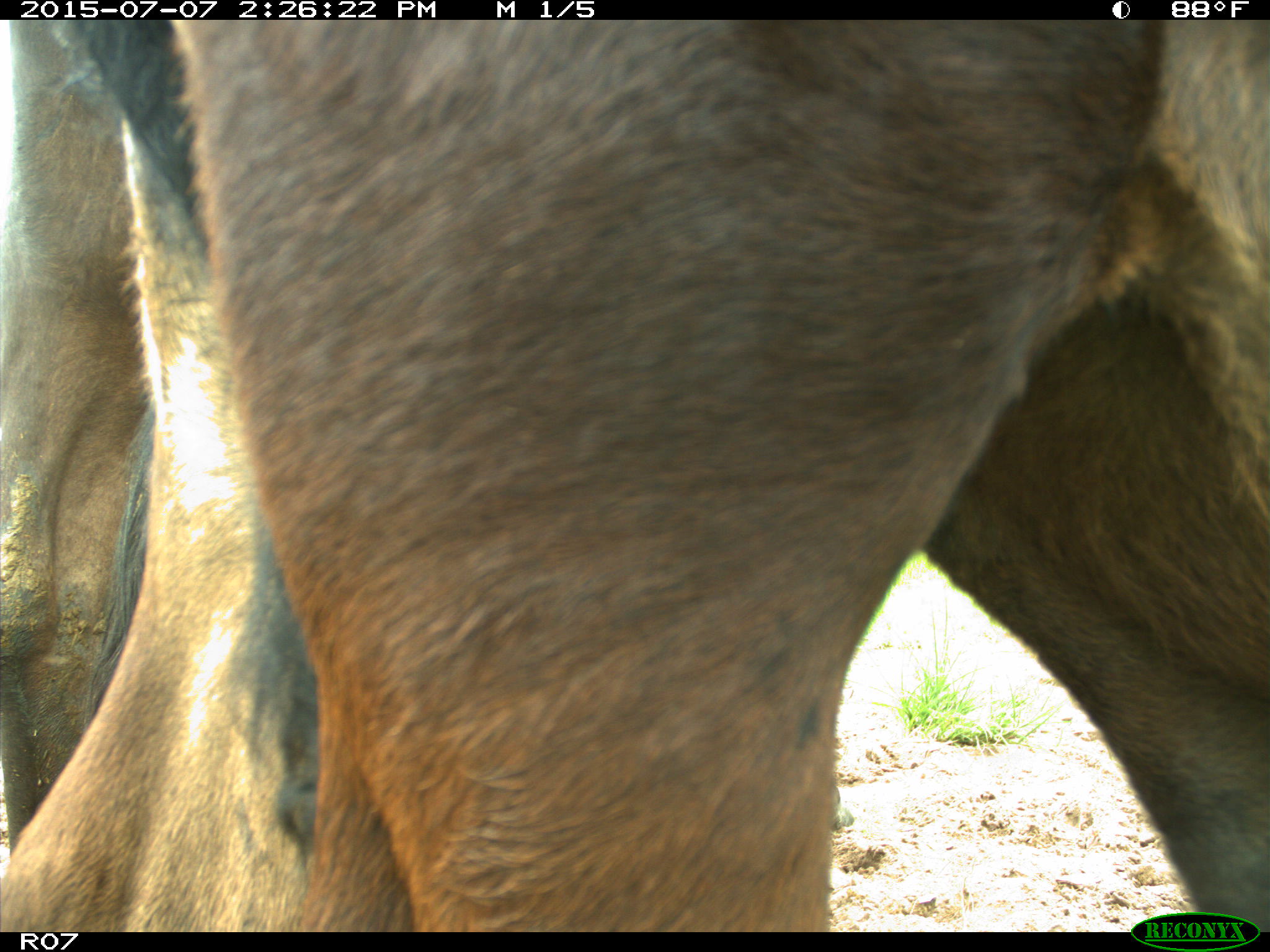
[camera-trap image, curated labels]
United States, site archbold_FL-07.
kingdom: Animalia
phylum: Chordata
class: Mammalia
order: Artiodactyla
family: Bovidae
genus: Bos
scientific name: Bos taurus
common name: domestic cow